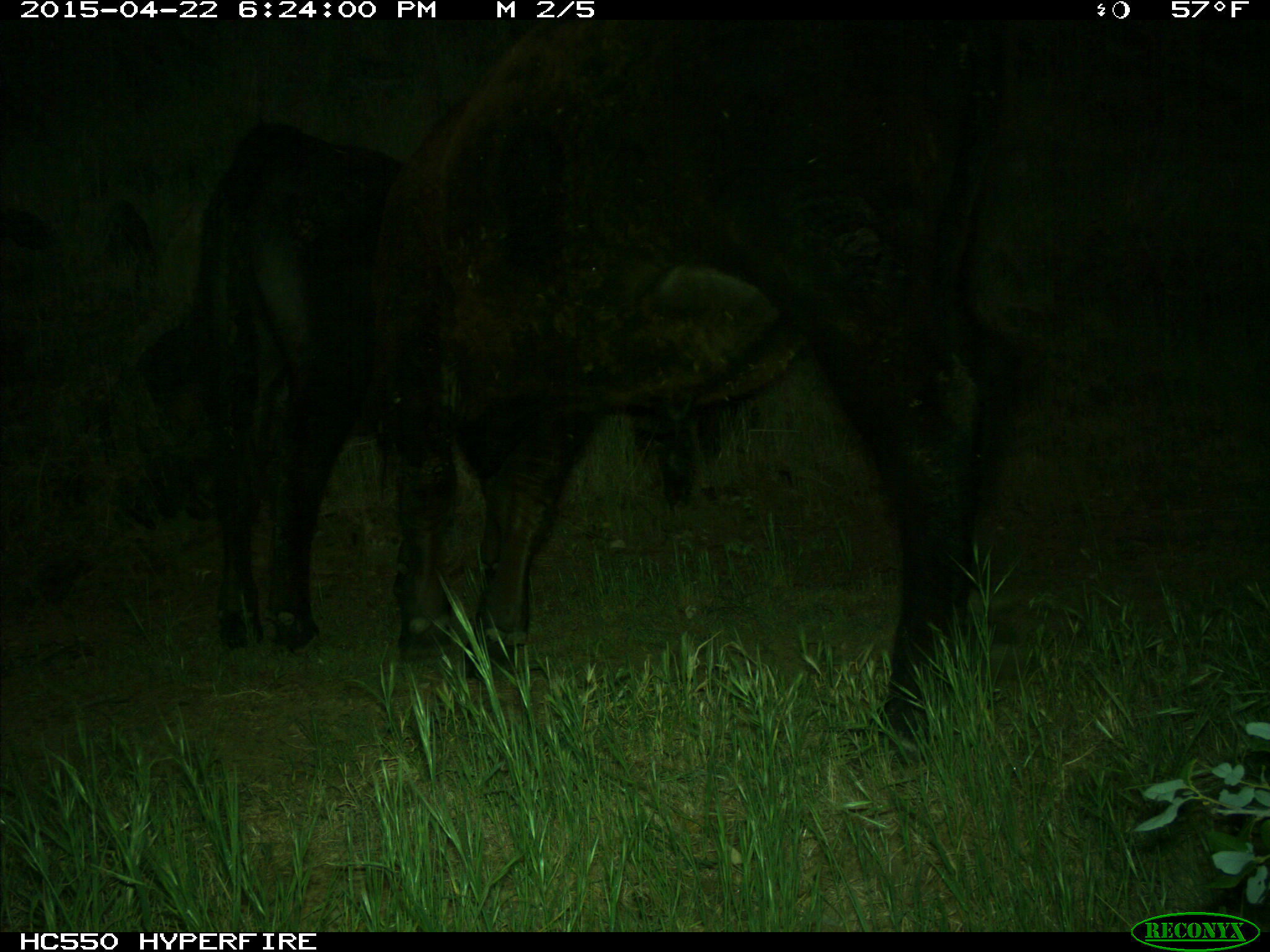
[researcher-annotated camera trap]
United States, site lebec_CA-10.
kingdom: Animalia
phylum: Chordata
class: Mammalia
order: Artiodactyla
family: Bovidae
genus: Bos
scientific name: Bos taurus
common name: domestic cow